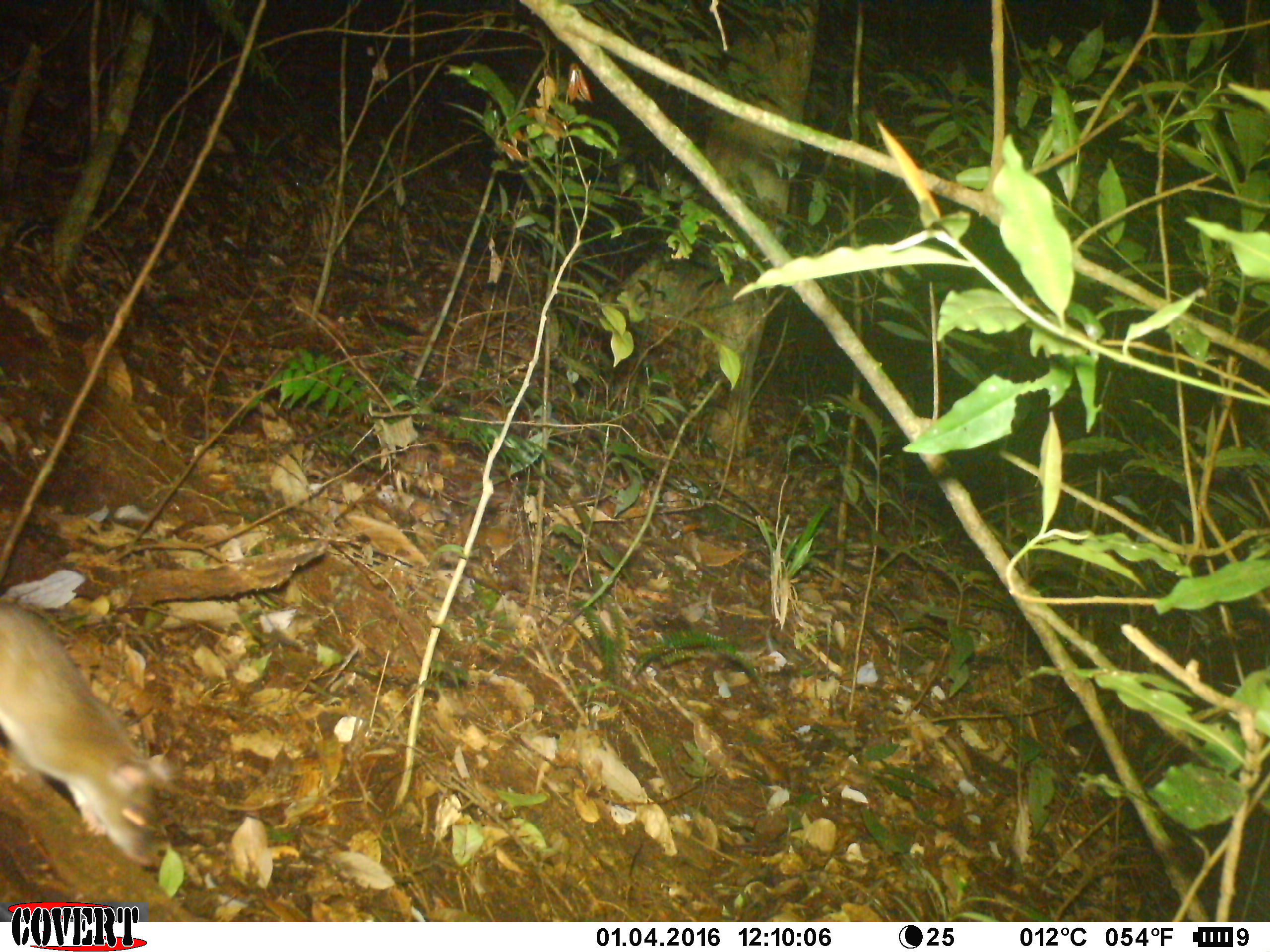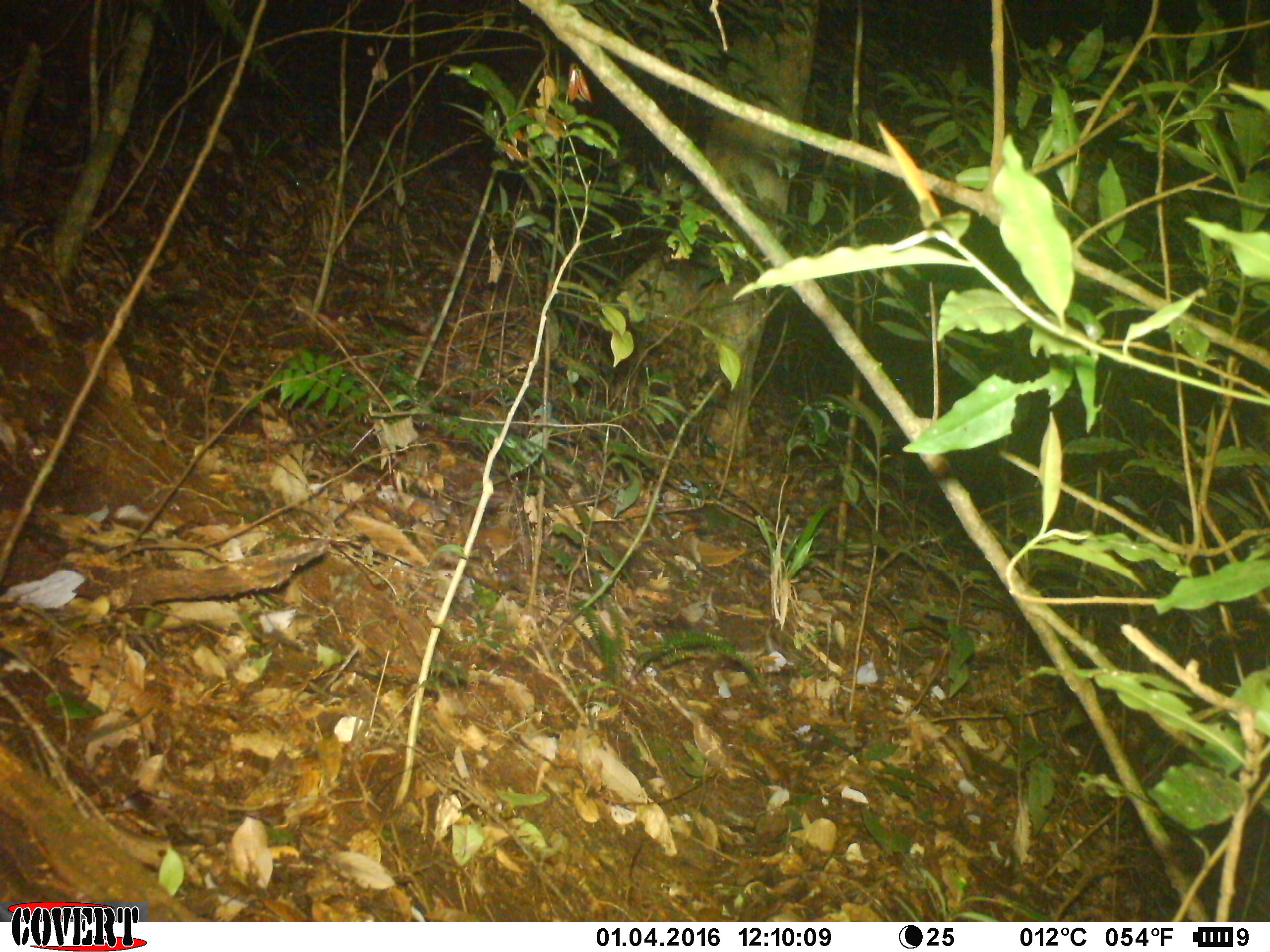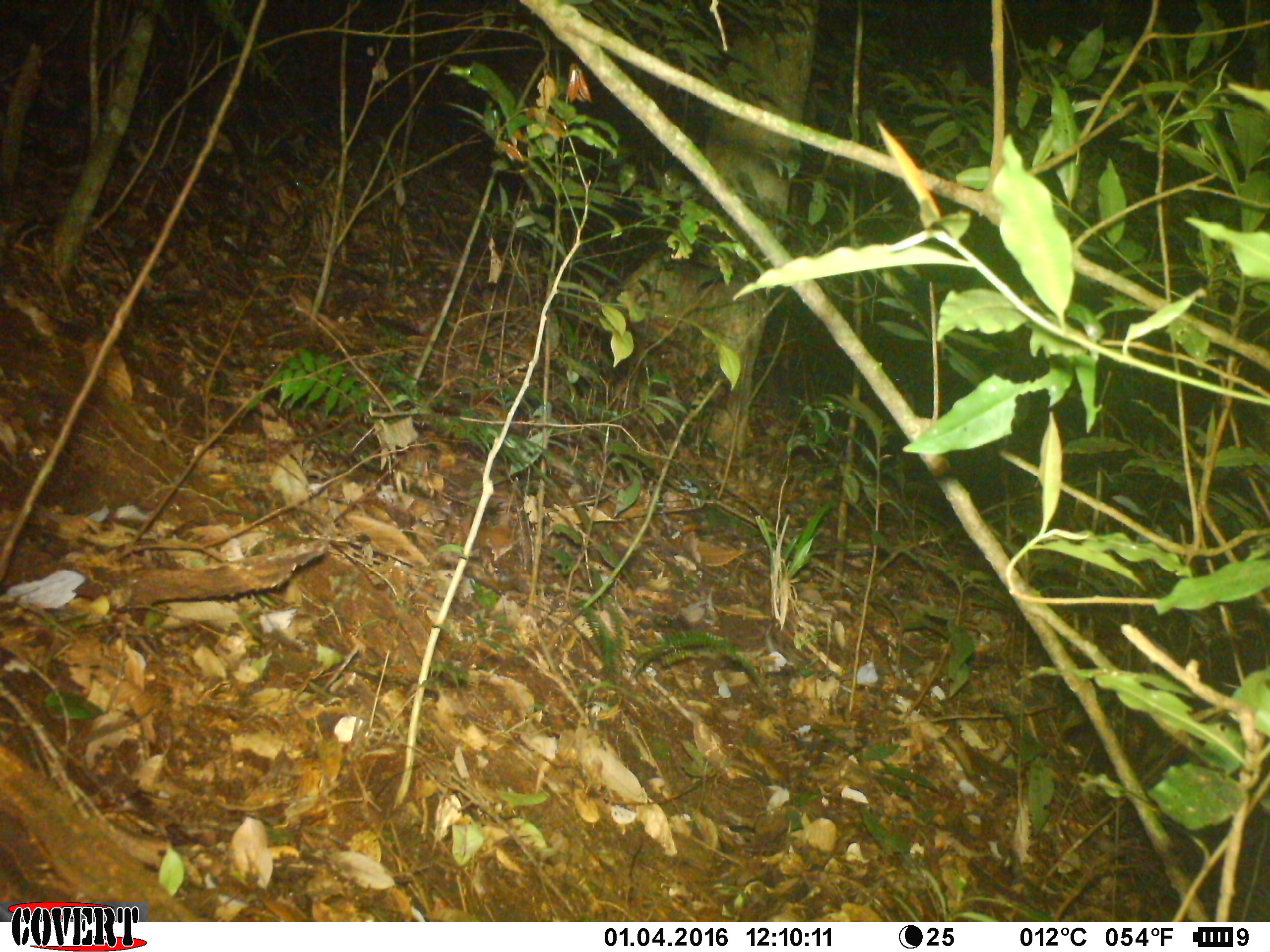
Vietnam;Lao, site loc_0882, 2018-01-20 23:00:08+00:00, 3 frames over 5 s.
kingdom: Animalia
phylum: Chordata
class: Mammalia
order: Rodentia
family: Muridae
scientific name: Muridae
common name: old-world mice and rats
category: unidentified murid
Unidentified murid (old-world mice and rats) (Muridae). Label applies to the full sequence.